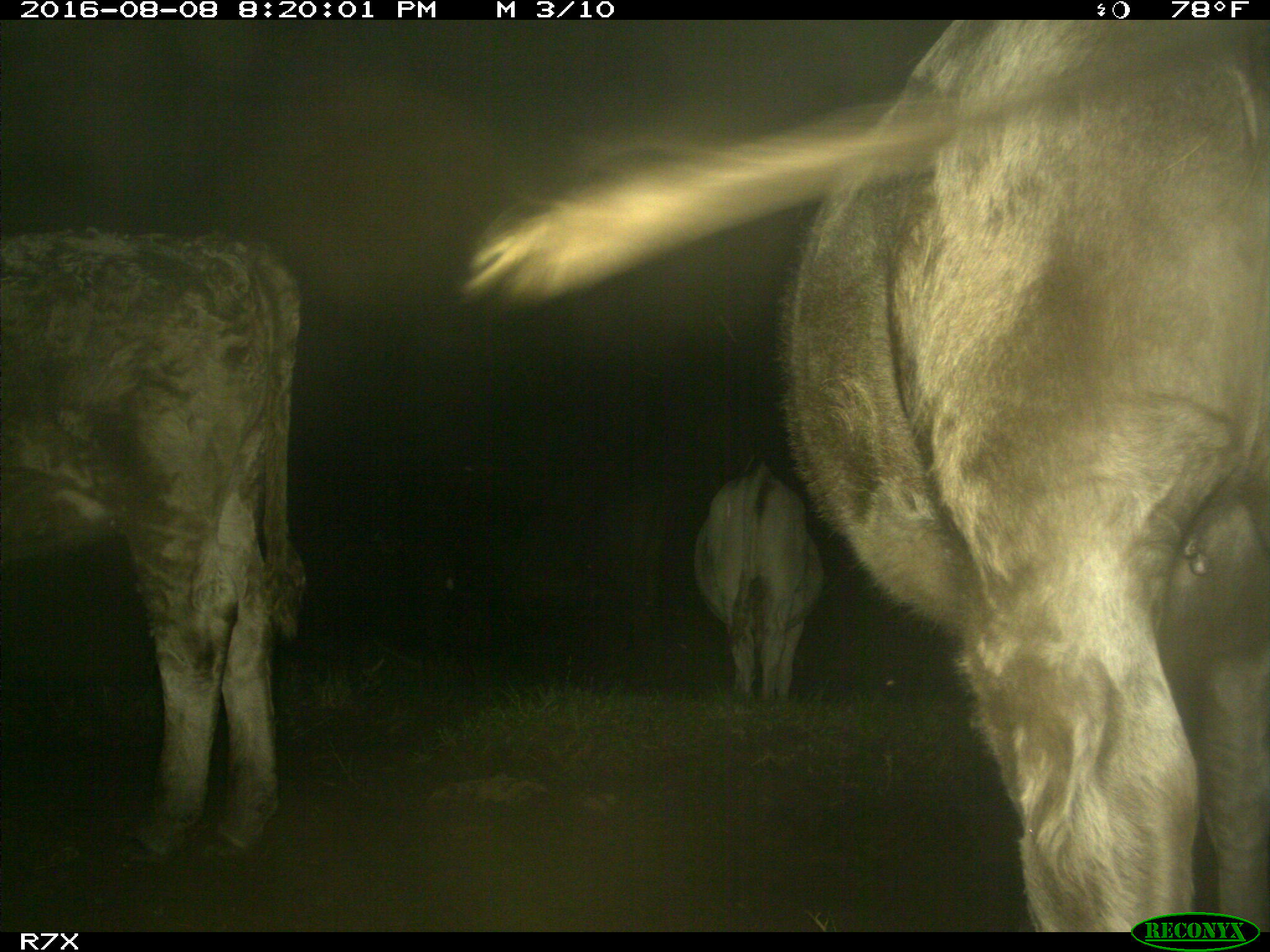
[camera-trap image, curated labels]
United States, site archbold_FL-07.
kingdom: Animalia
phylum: Chordata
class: Mammalia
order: Artiodactyla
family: Bovidae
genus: Bos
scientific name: Bos taurus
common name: domestic cow